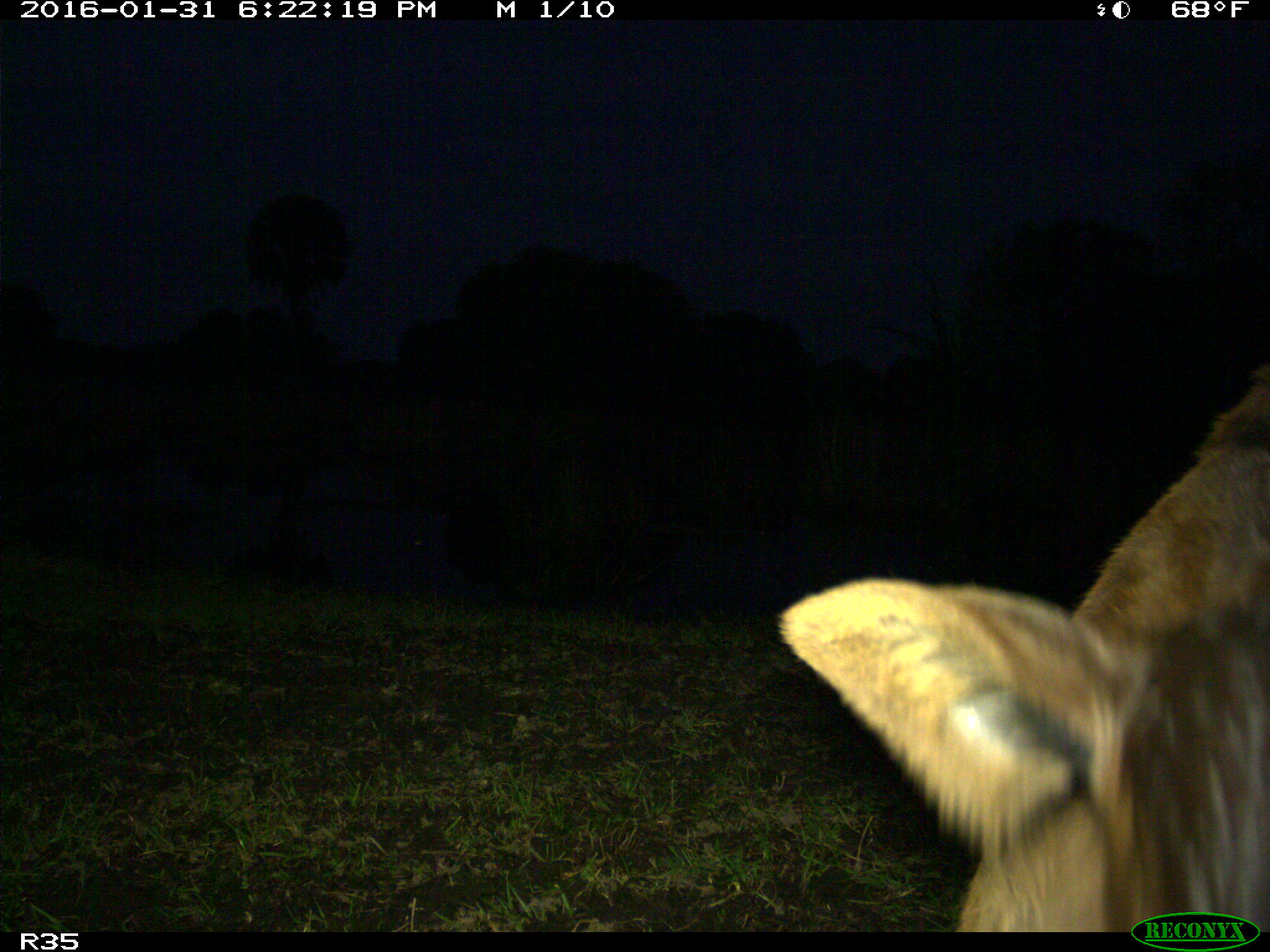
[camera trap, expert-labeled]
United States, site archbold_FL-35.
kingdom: Animalia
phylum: Chordata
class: Mammalia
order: Artiodactyla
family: Bovidae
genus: Bos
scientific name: Bos taurus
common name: domestic cow